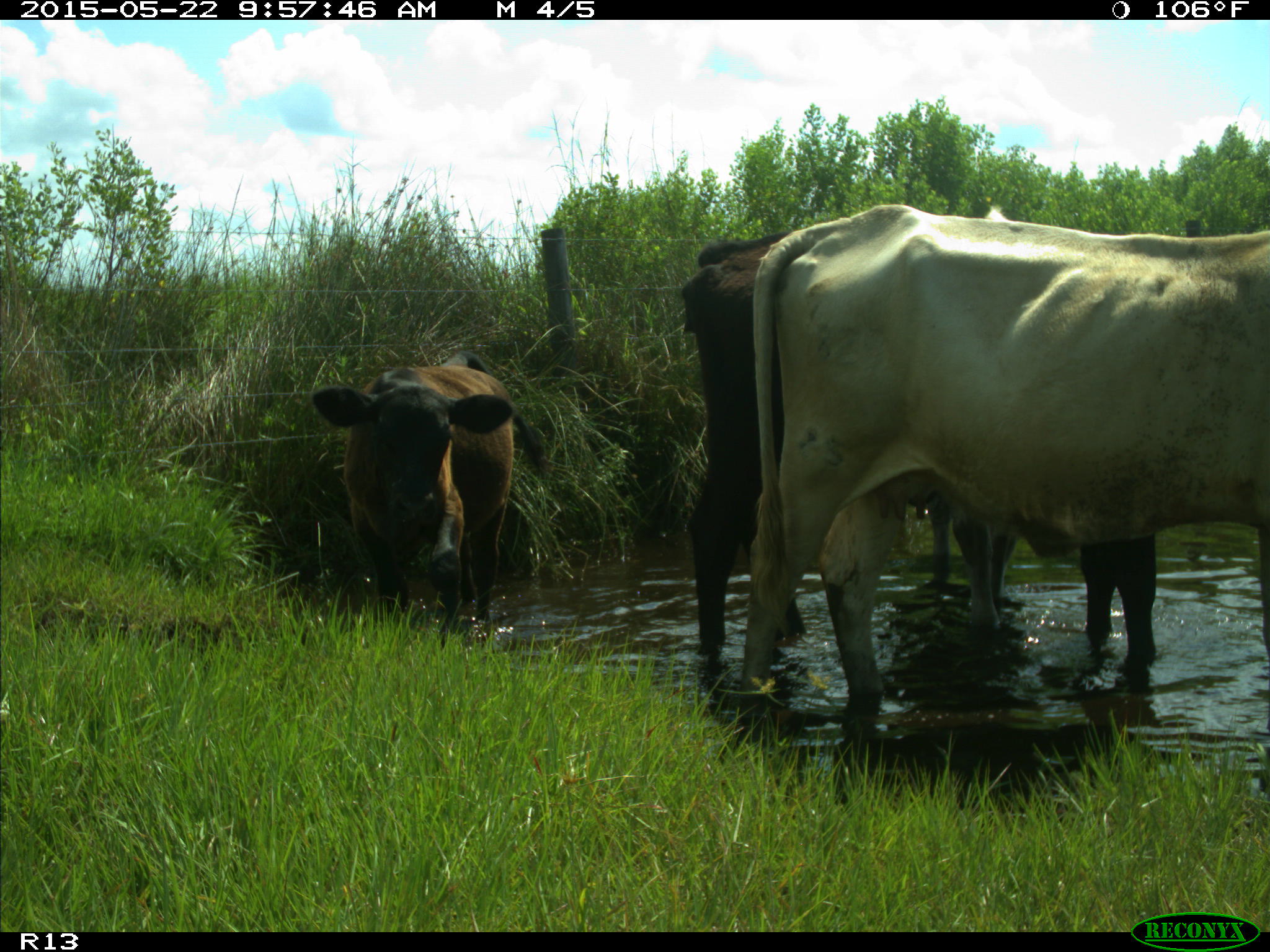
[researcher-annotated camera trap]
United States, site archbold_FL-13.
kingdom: Animalia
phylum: Chordata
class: Mammalia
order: Artiodactyla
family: Bovidae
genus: Bos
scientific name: Bos taurus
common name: domestic cow